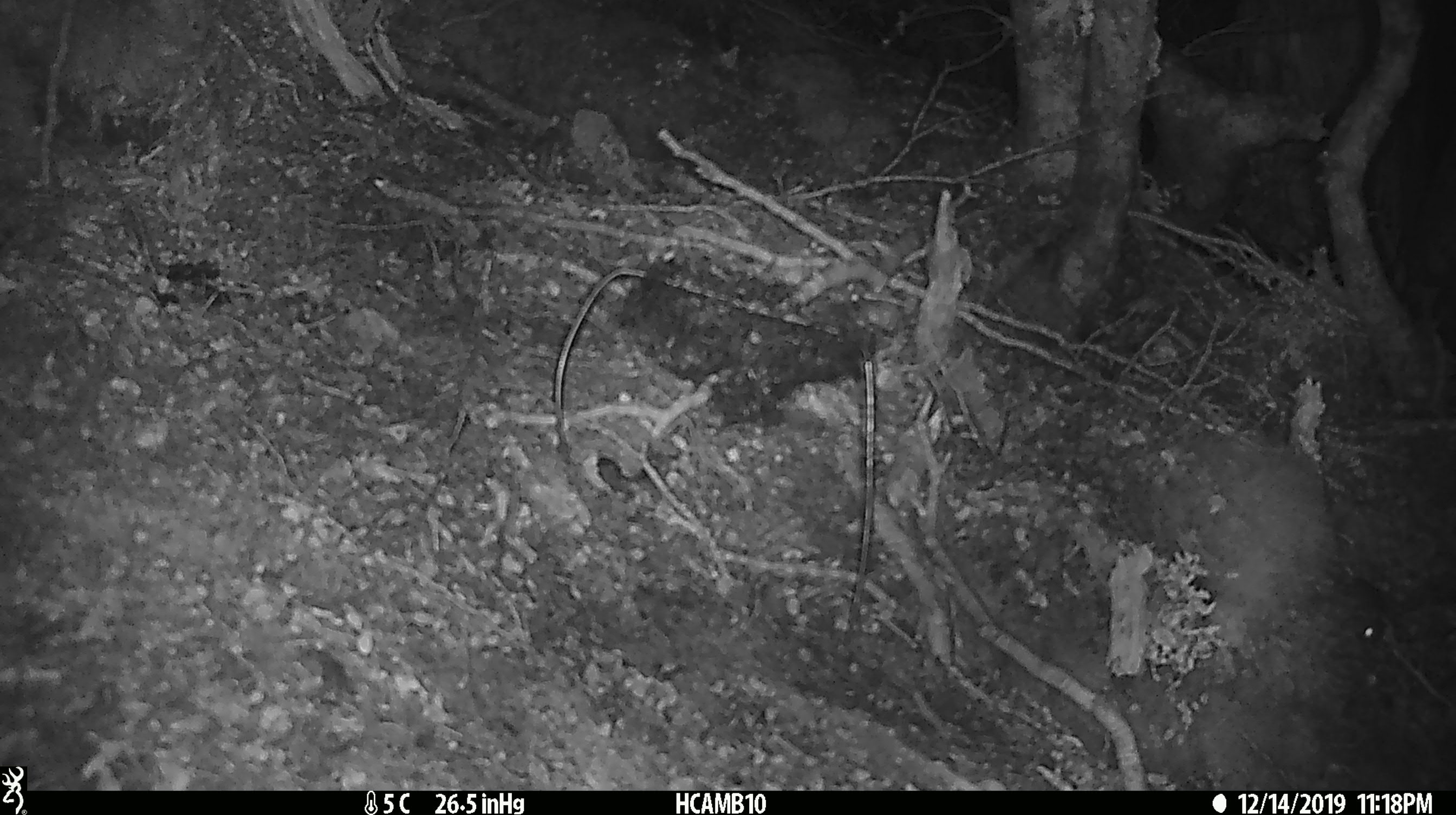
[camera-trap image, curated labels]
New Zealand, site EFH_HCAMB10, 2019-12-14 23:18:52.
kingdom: Animalia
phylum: Chordata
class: Mammalia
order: Rodentia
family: Muridae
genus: Mus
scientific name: Mus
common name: mouse